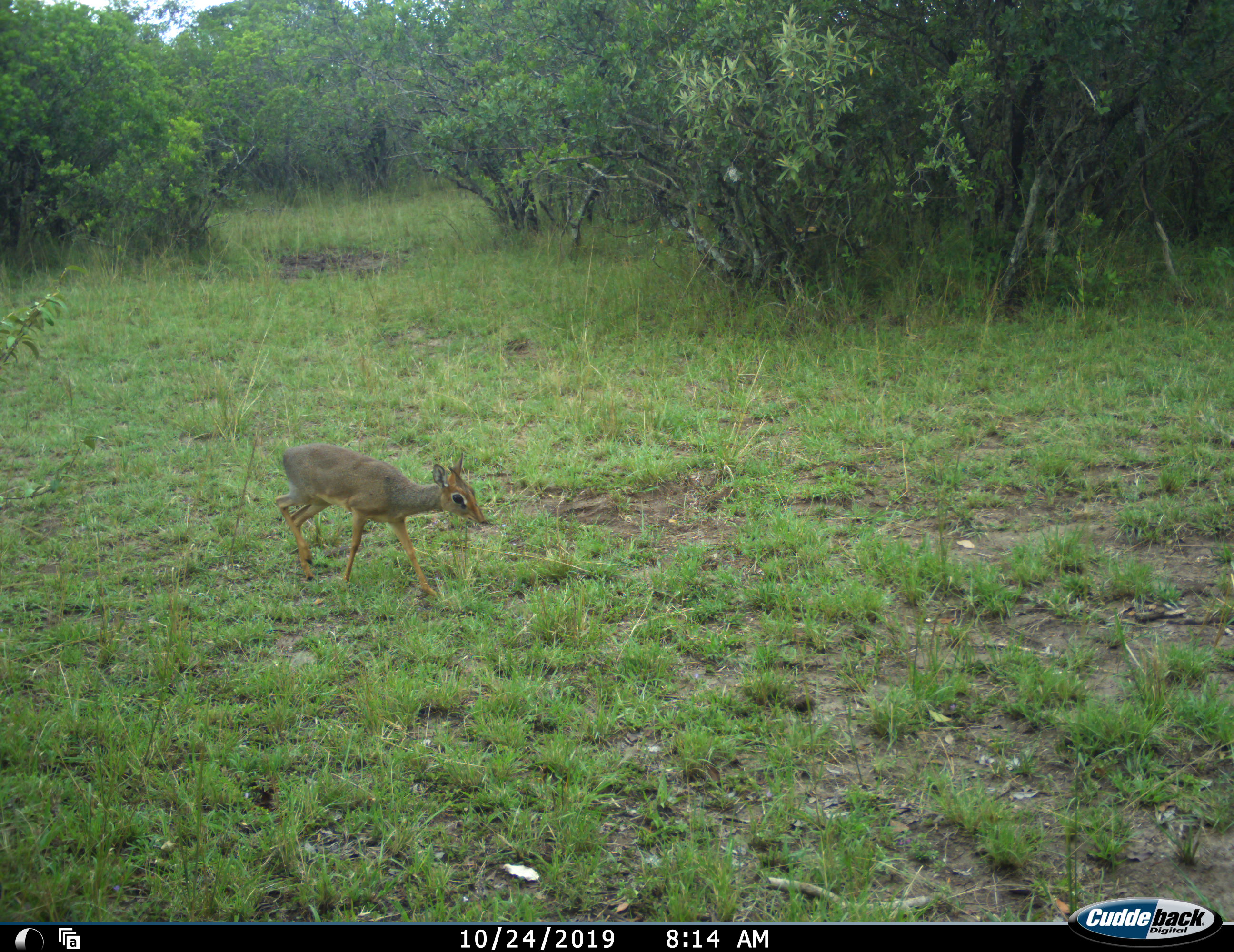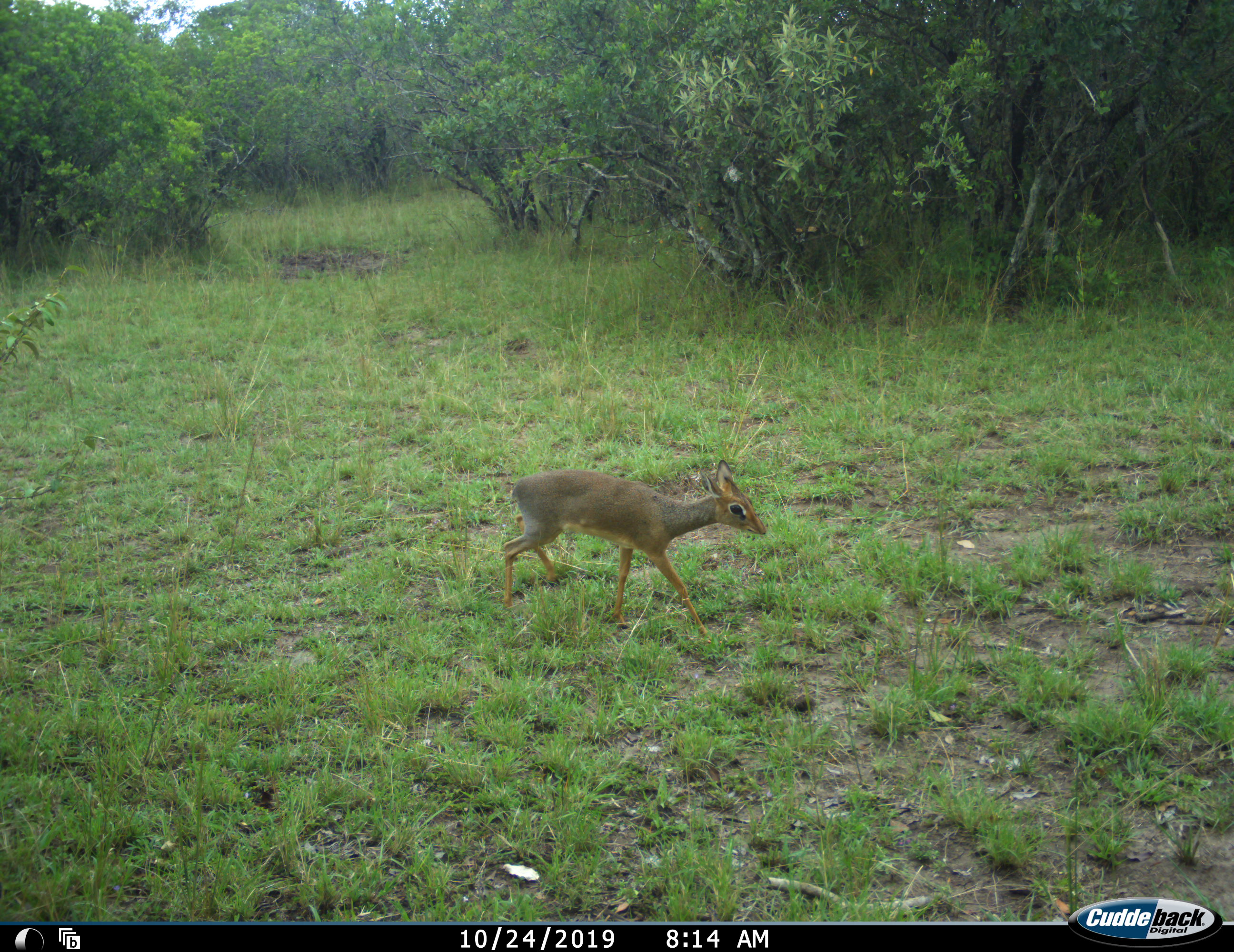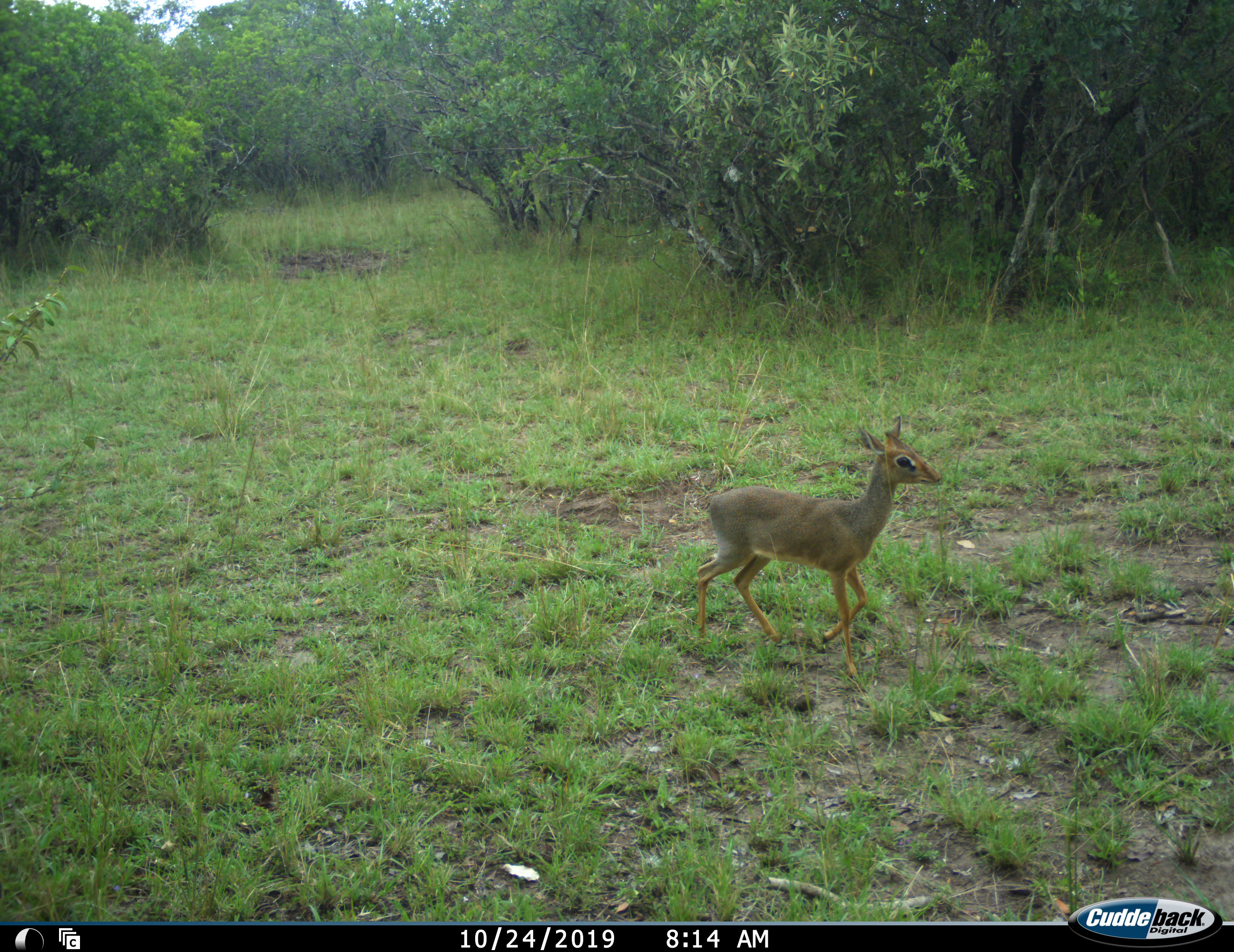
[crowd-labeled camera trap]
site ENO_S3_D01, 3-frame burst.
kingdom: Animalia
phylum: Chordata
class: Mammalia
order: Artiodactyla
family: Bovidae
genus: Madoqua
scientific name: Madoqua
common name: dik-dik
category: dikdik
Dikdik (dik-dik) (Madoqua), count 1. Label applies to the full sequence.